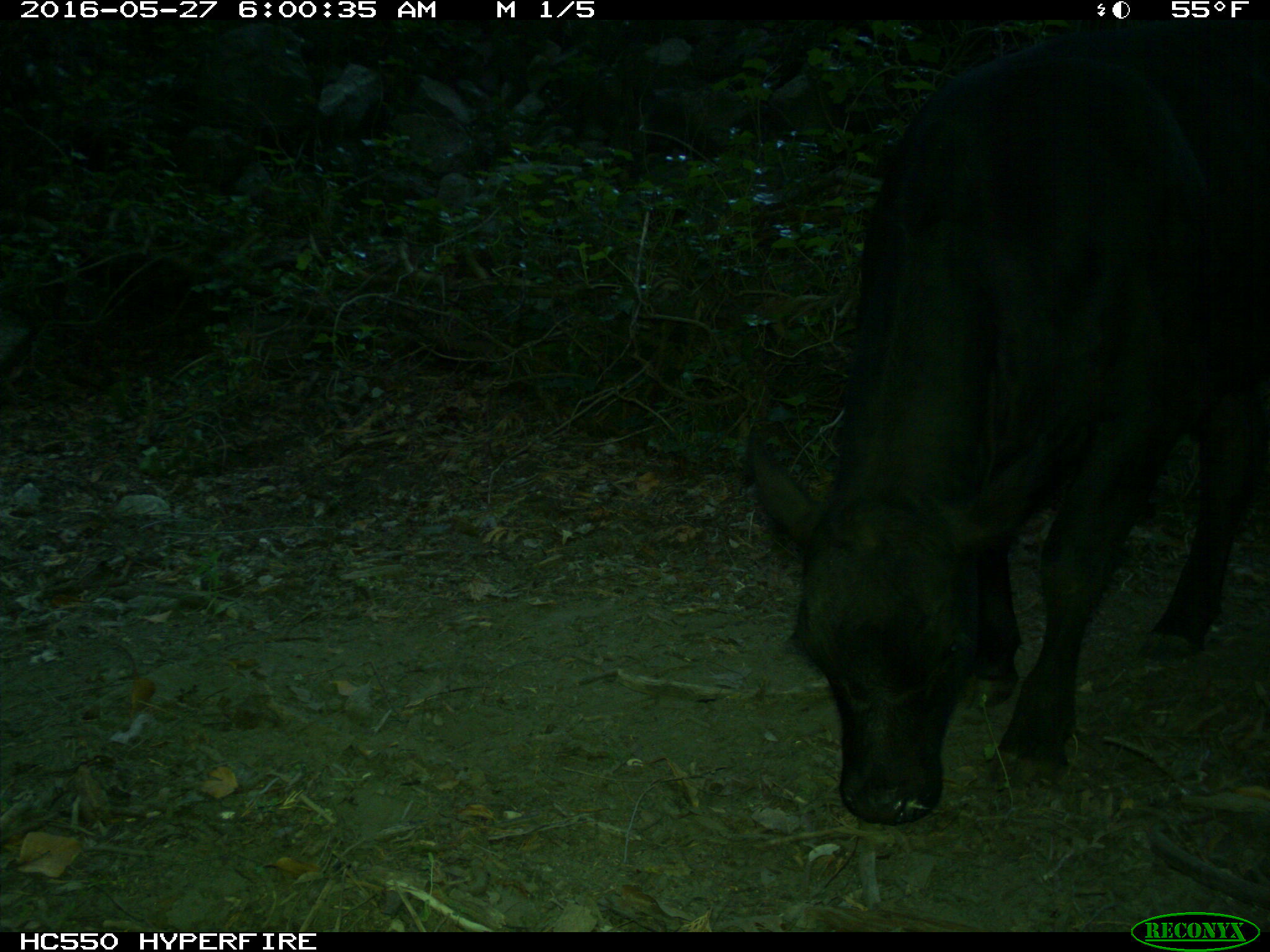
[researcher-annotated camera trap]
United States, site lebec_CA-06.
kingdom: Animalia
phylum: Chordata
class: Mammalia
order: Artiodactyla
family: Bovidae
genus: Bos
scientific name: Bos taurus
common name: domestic cow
Bos taurus (domestic cow).